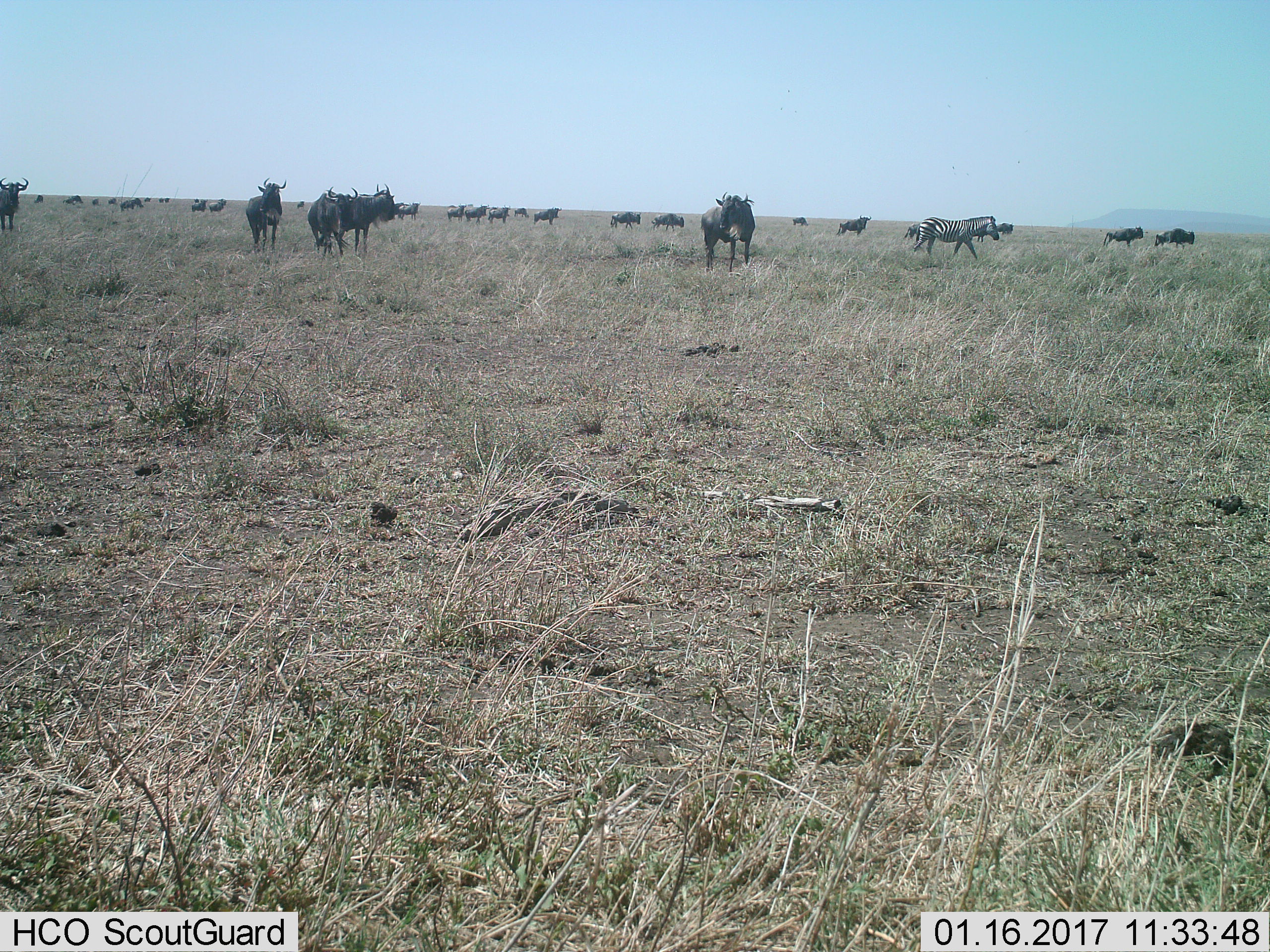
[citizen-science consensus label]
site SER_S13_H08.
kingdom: Animalia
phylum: Chordata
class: Mammalia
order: Artiodactyla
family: Bovidae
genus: Connochaetes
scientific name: Connochaetes taurinus taurinus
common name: blue wildebeest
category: wildebeestblue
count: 11-50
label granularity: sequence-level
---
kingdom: Animalia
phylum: Chordata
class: Mammalia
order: Perissodactyla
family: Equidae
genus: Equus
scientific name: Equus quagga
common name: plains zebra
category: zebraplains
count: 1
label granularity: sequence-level